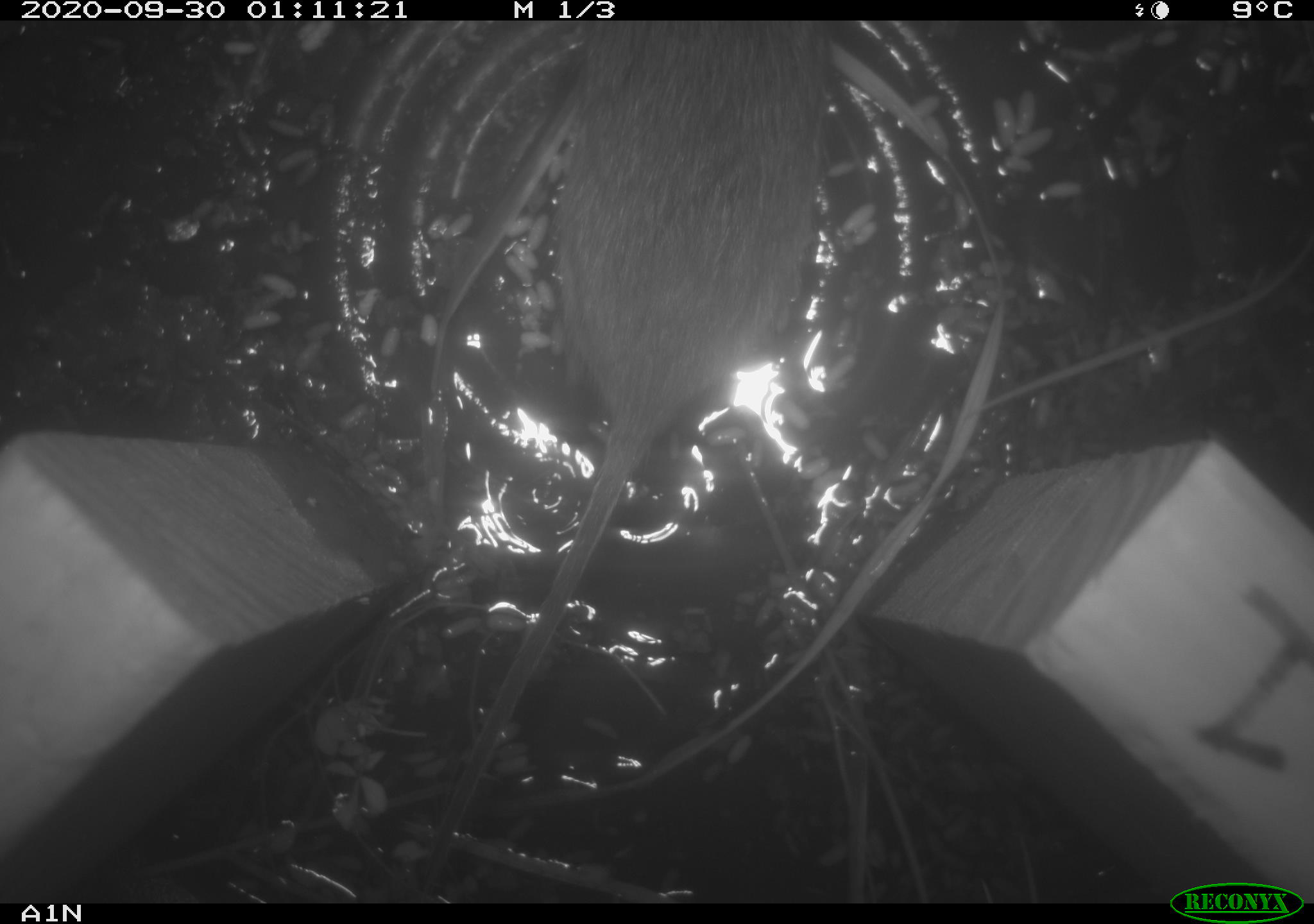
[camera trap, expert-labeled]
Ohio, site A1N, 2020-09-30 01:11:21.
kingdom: Animalia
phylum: Chordata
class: Mammalia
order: Rodentia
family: Cricetidae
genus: Microtus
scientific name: Microtus pennsylvanicus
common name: meadow vole